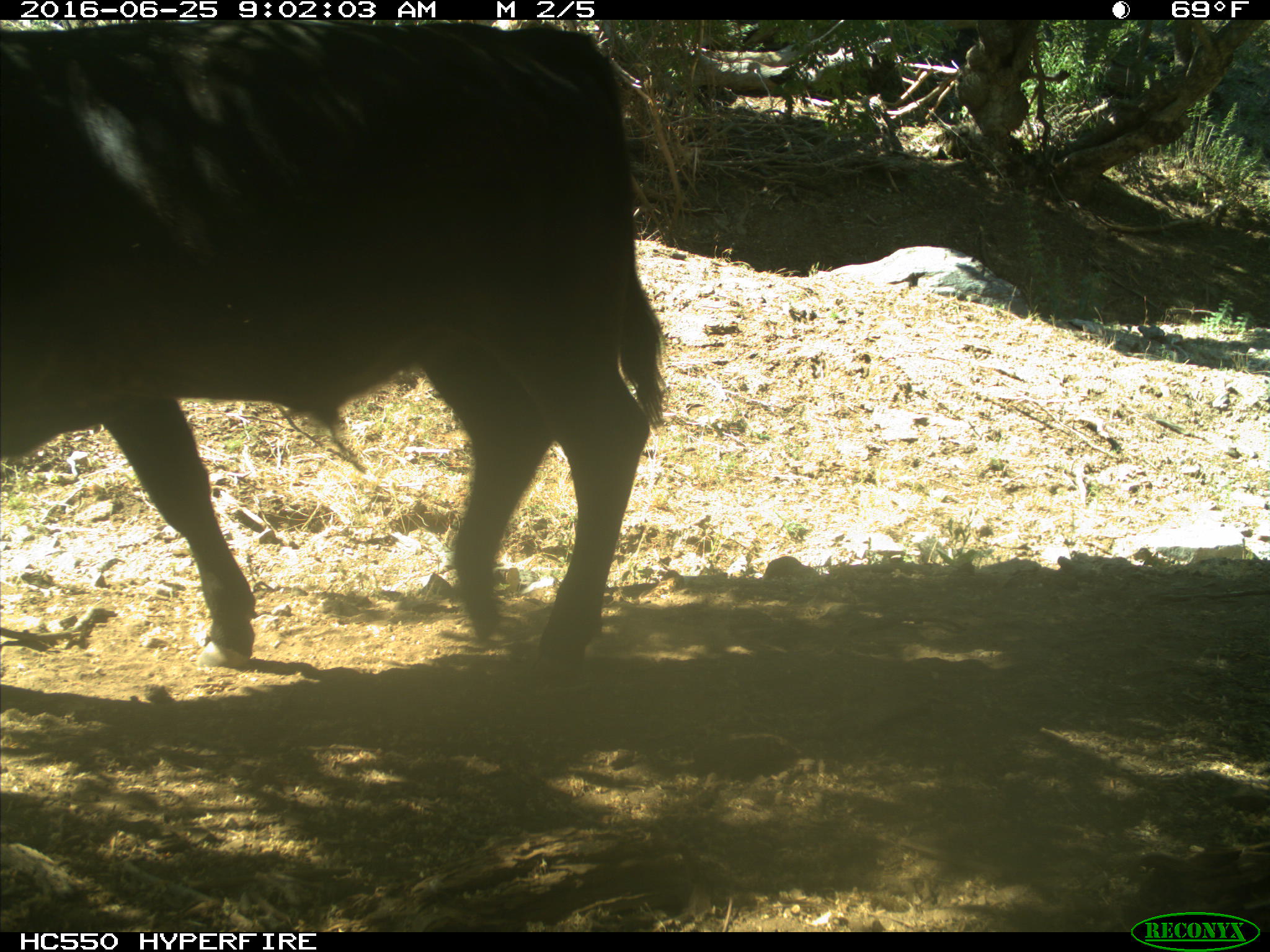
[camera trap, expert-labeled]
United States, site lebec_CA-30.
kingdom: Animalia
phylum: Chordata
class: Mammalia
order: Artiodactyla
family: Bovidae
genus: Bos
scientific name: Bos taurus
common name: domestic cow